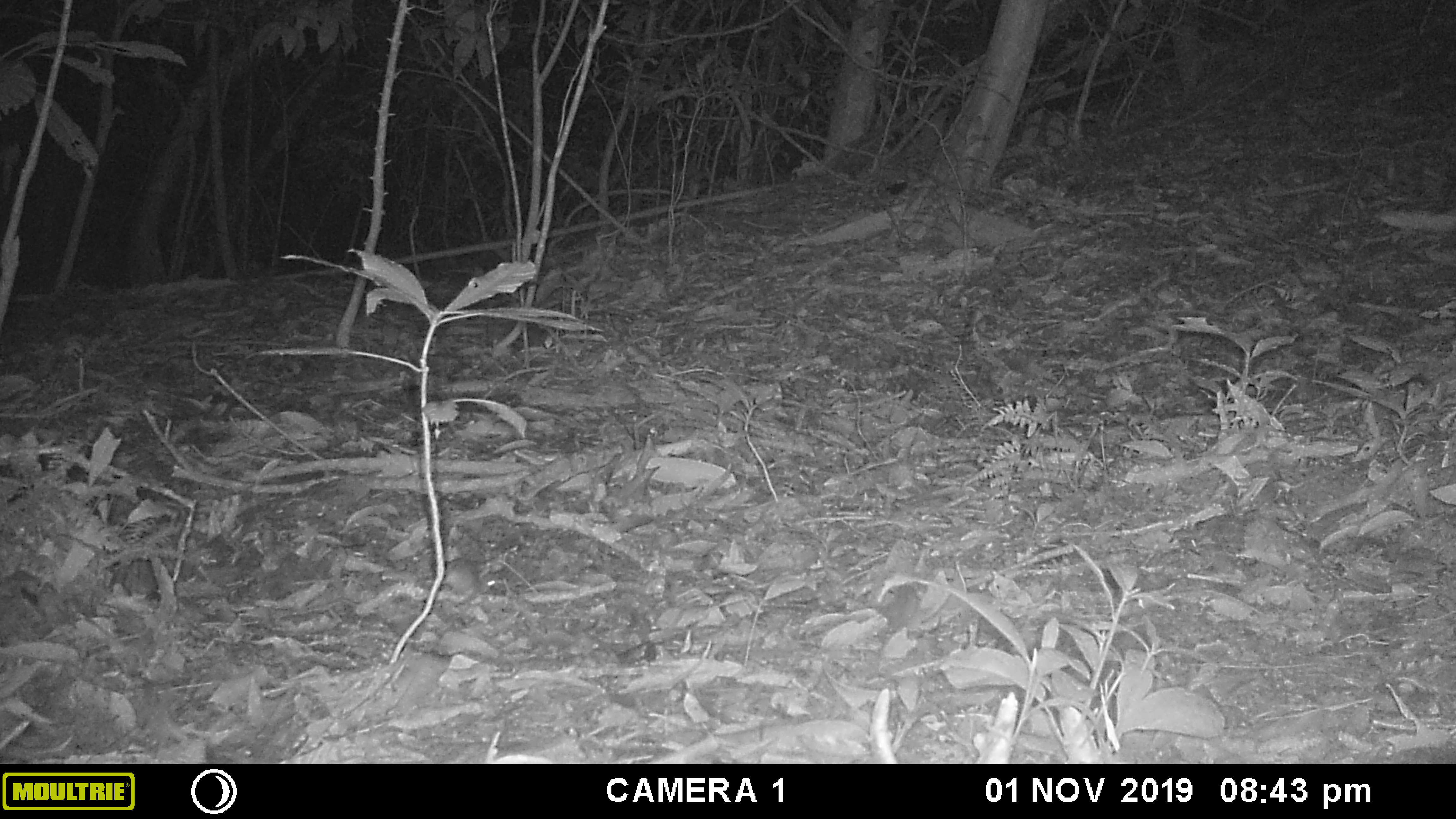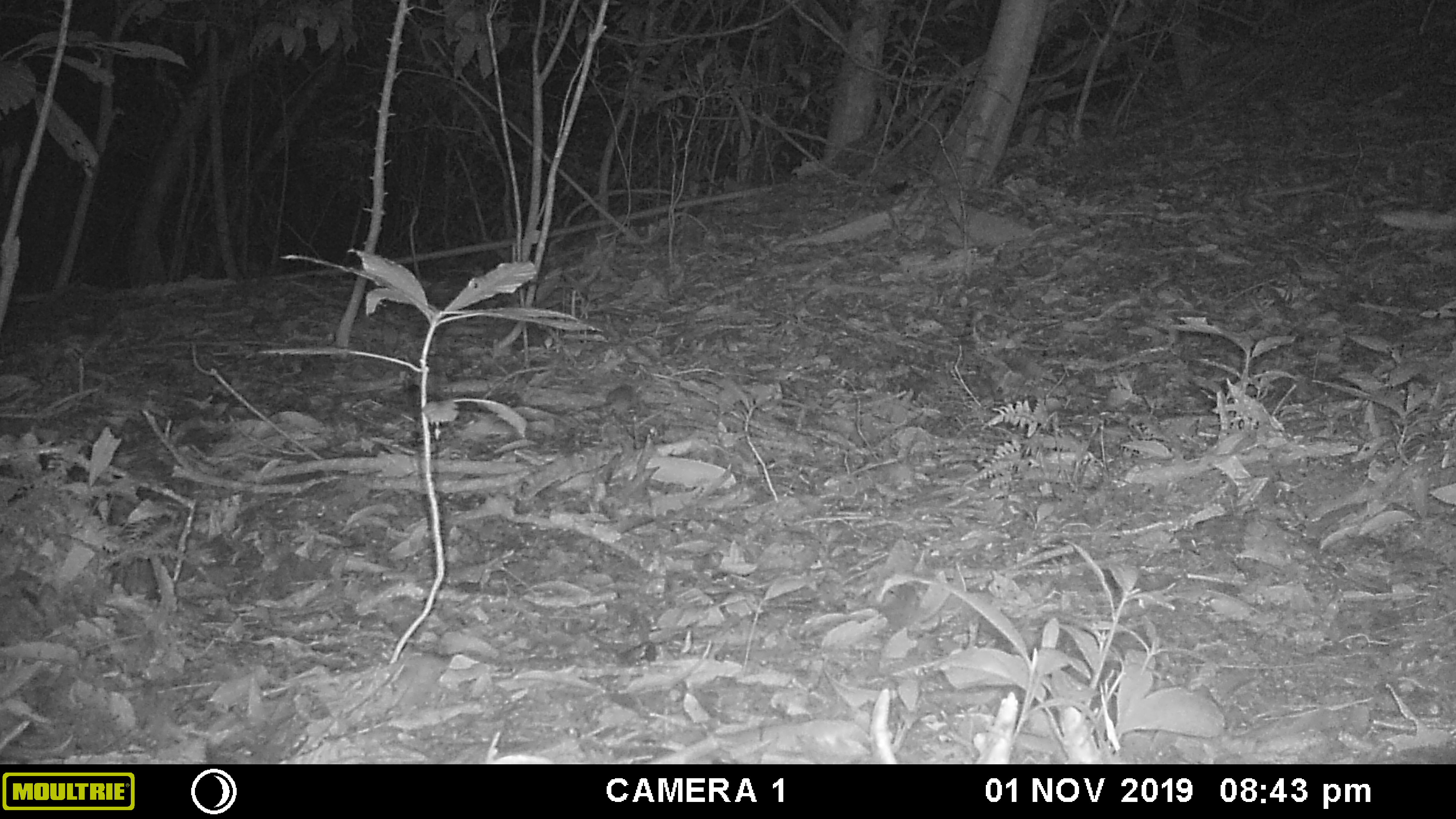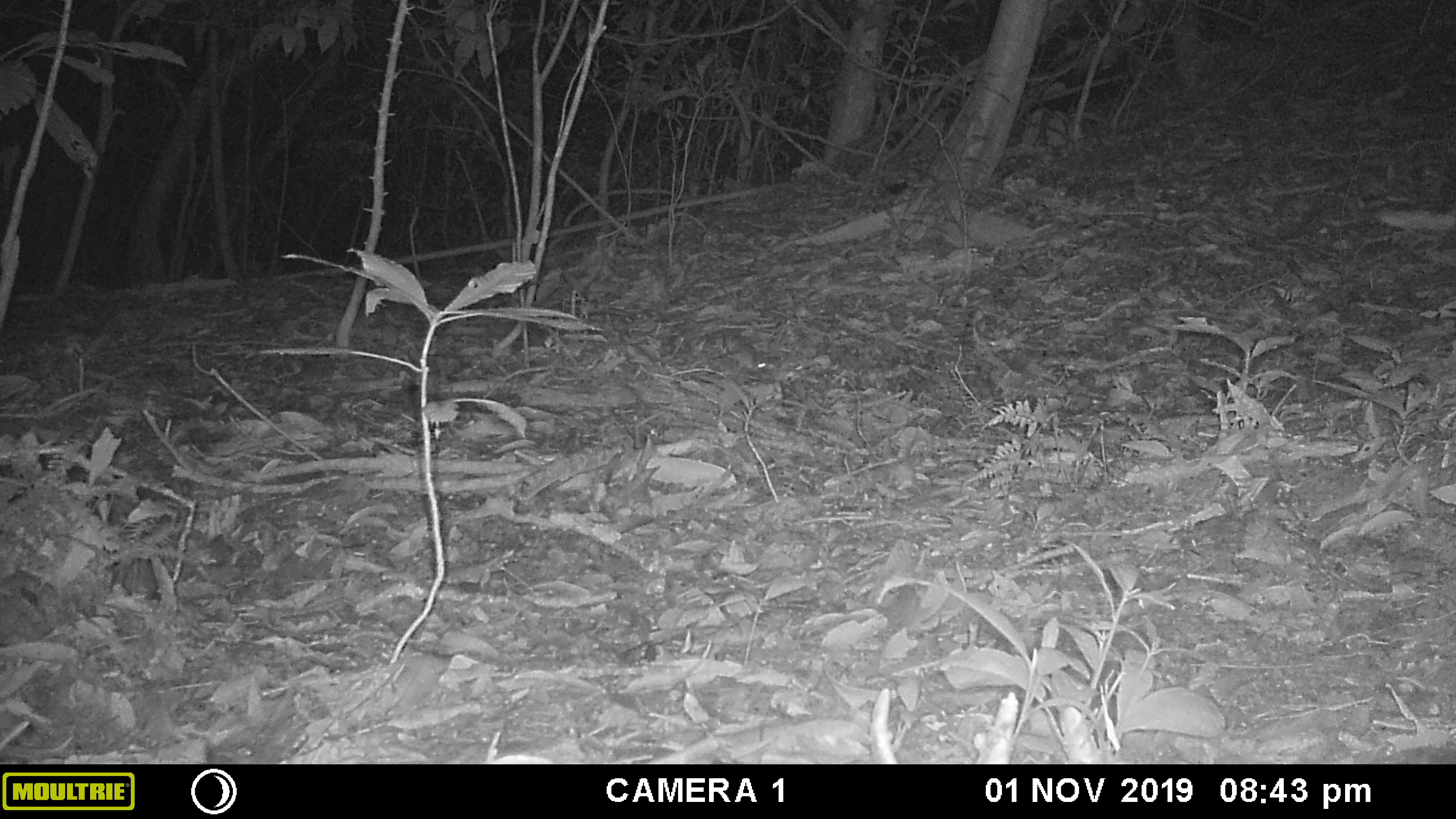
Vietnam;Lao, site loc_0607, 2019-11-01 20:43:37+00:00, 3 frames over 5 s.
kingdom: Animalia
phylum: Chordata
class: Mammalia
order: Rodentia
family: Muridae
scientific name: Muridae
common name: old-world mice and rats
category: unidentified murid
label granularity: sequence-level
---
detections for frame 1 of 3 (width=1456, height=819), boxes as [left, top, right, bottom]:
unidentified murid: [441, 557, 502, 605]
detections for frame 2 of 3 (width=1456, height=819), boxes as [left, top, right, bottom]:
unidentified murid: [604, 383, 652, 427]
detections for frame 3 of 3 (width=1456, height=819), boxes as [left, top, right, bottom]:
unidentified murid: [726, 342, 771, 375]